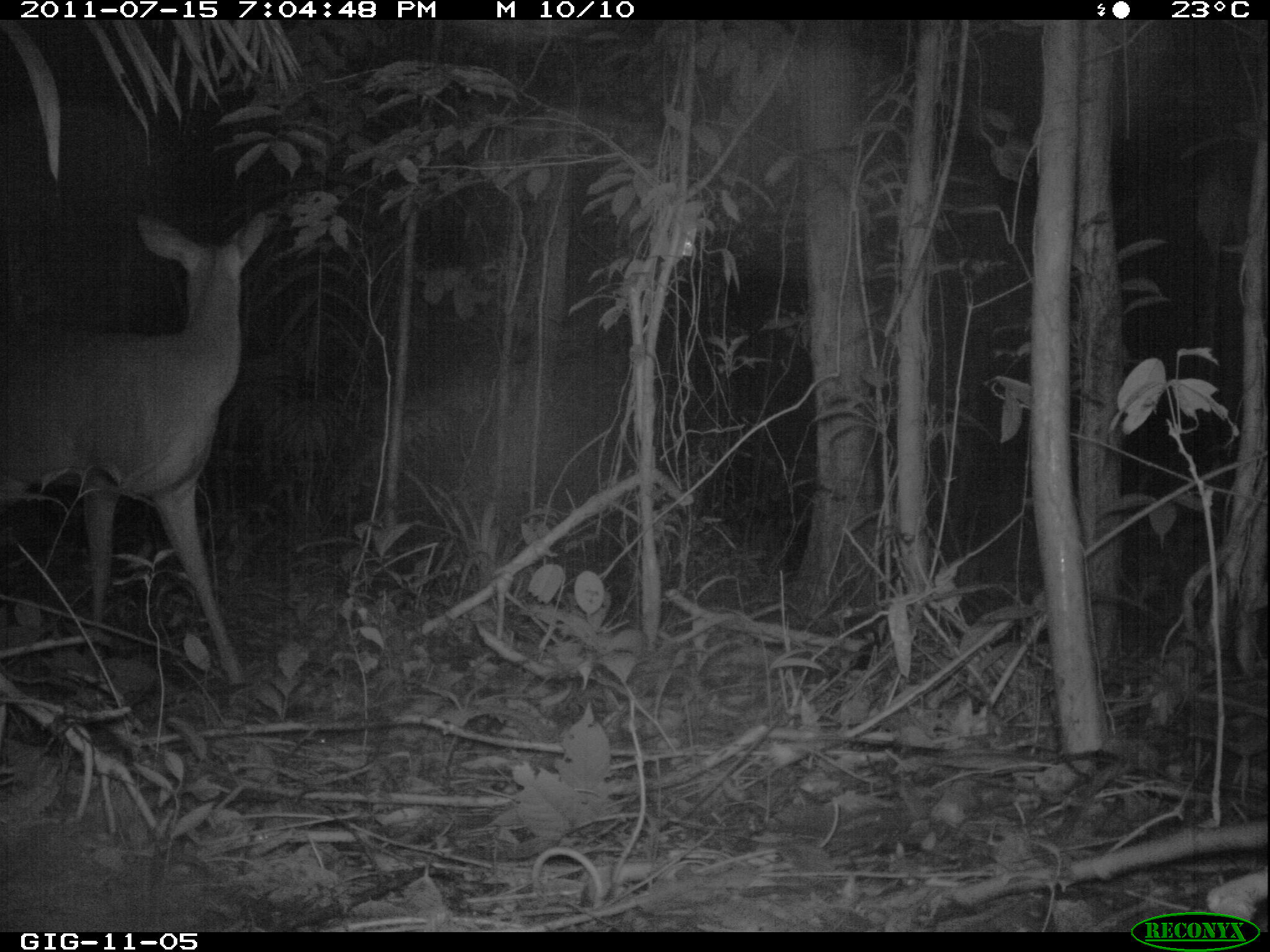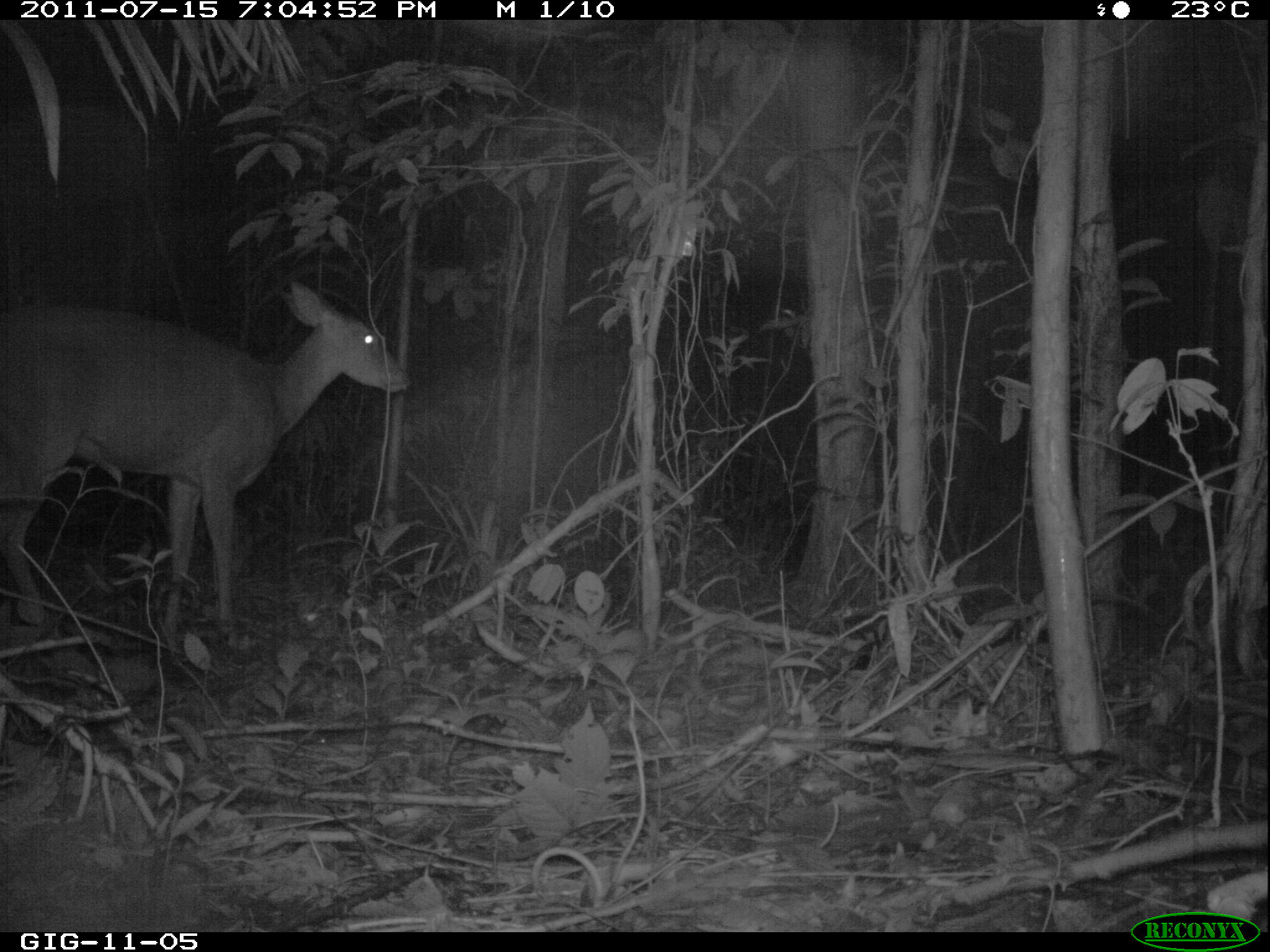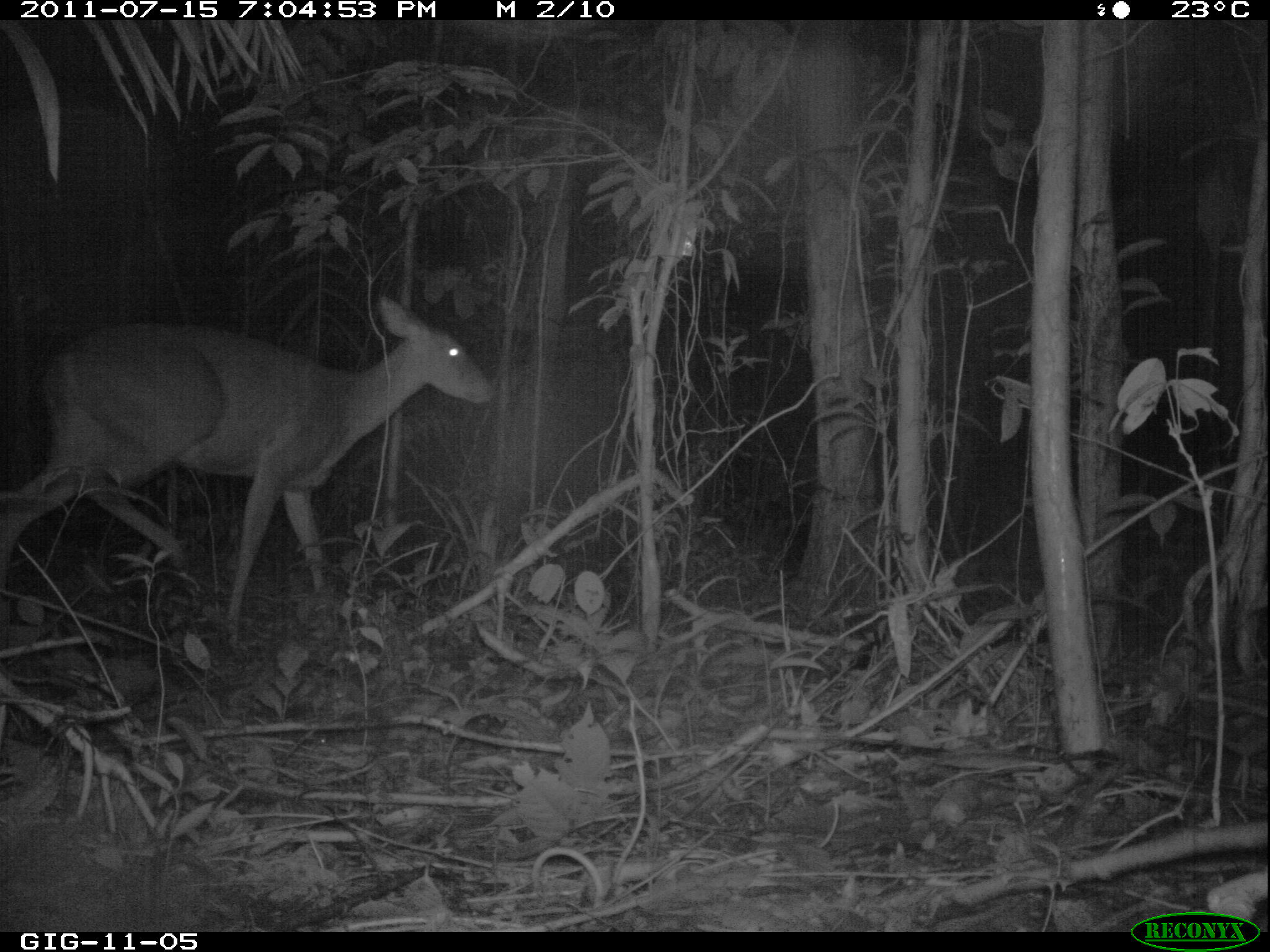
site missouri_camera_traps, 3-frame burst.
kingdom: Animalia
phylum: Chordata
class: Mammalia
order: Artiodactyla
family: Cervidae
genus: Mazama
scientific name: Mazama americana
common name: red brocket deer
Red brocket deer (Mazama americana).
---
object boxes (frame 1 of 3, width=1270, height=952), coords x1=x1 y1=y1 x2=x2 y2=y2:
red brocket deer: x1=7 y1=188 x2=306 y2=685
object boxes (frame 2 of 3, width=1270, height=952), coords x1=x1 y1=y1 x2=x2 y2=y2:
red brocket deer: x1=5 y1=262 x2=420 y2=662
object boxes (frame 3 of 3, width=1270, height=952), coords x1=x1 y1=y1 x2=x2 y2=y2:
red brocket deer: x1=5 y1=279 x2=499 y2=633